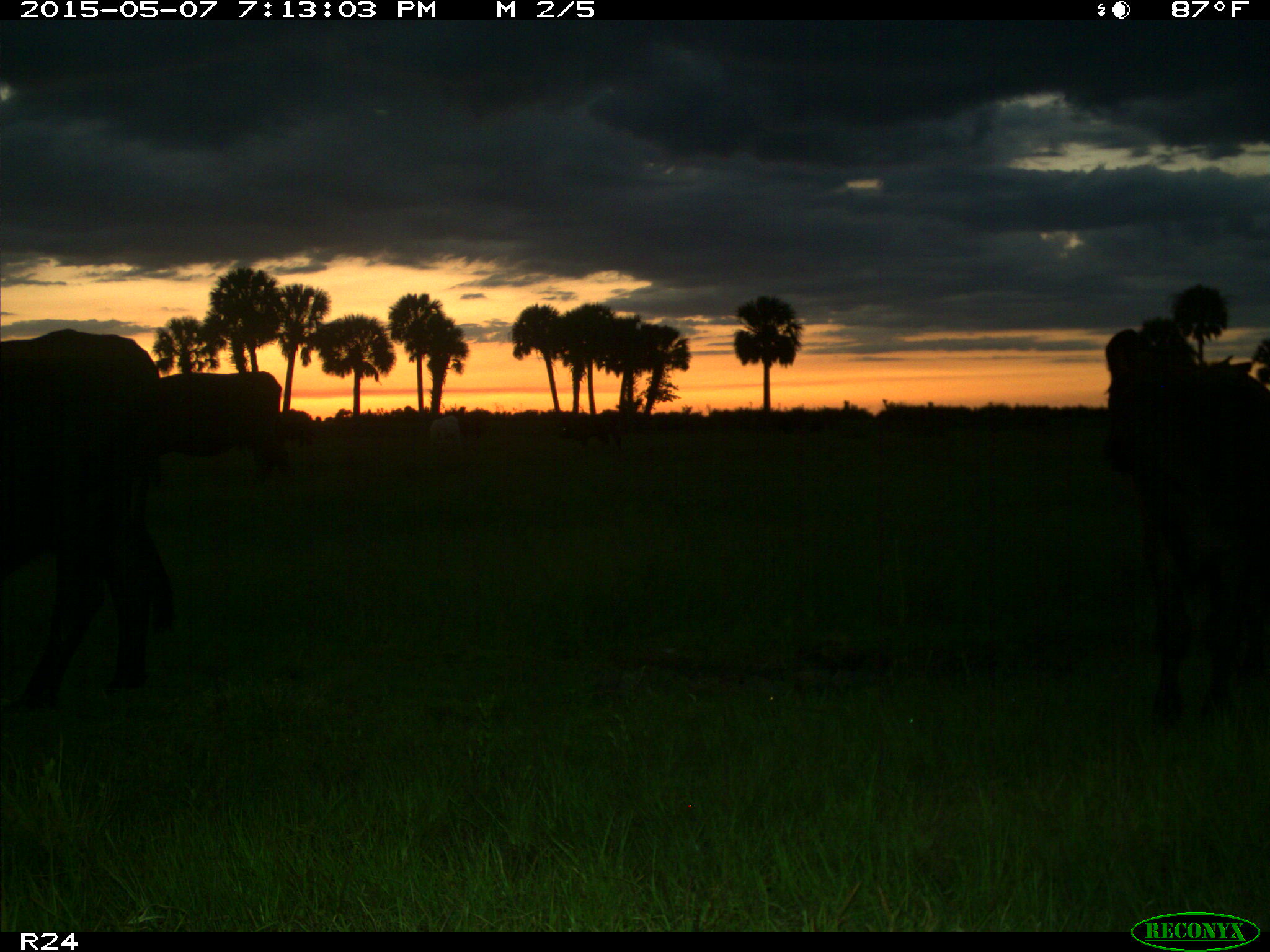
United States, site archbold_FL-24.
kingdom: Animalia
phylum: Chordata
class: Mammalia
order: Artiodactyla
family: Bovidae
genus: Bos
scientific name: Bos taurus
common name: domestic cow